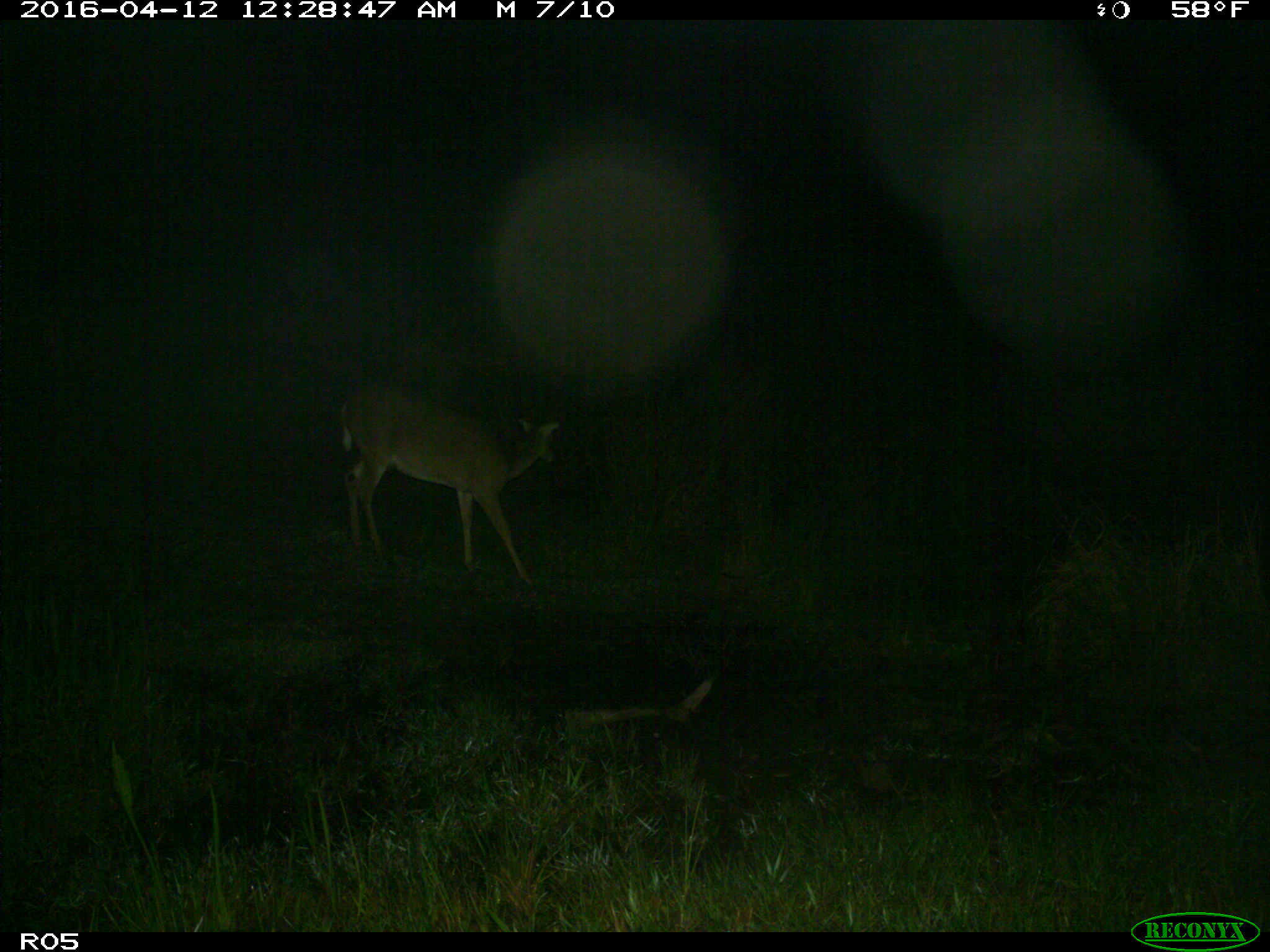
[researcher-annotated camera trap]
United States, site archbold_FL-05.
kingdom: Animalia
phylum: Chordata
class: Mammalia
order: Artiodactyla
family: Cervidae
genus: Odocoileus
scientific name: Odocoileus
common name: deer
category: unidentified deer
Unidentified deer (deer) (Odocoileus).